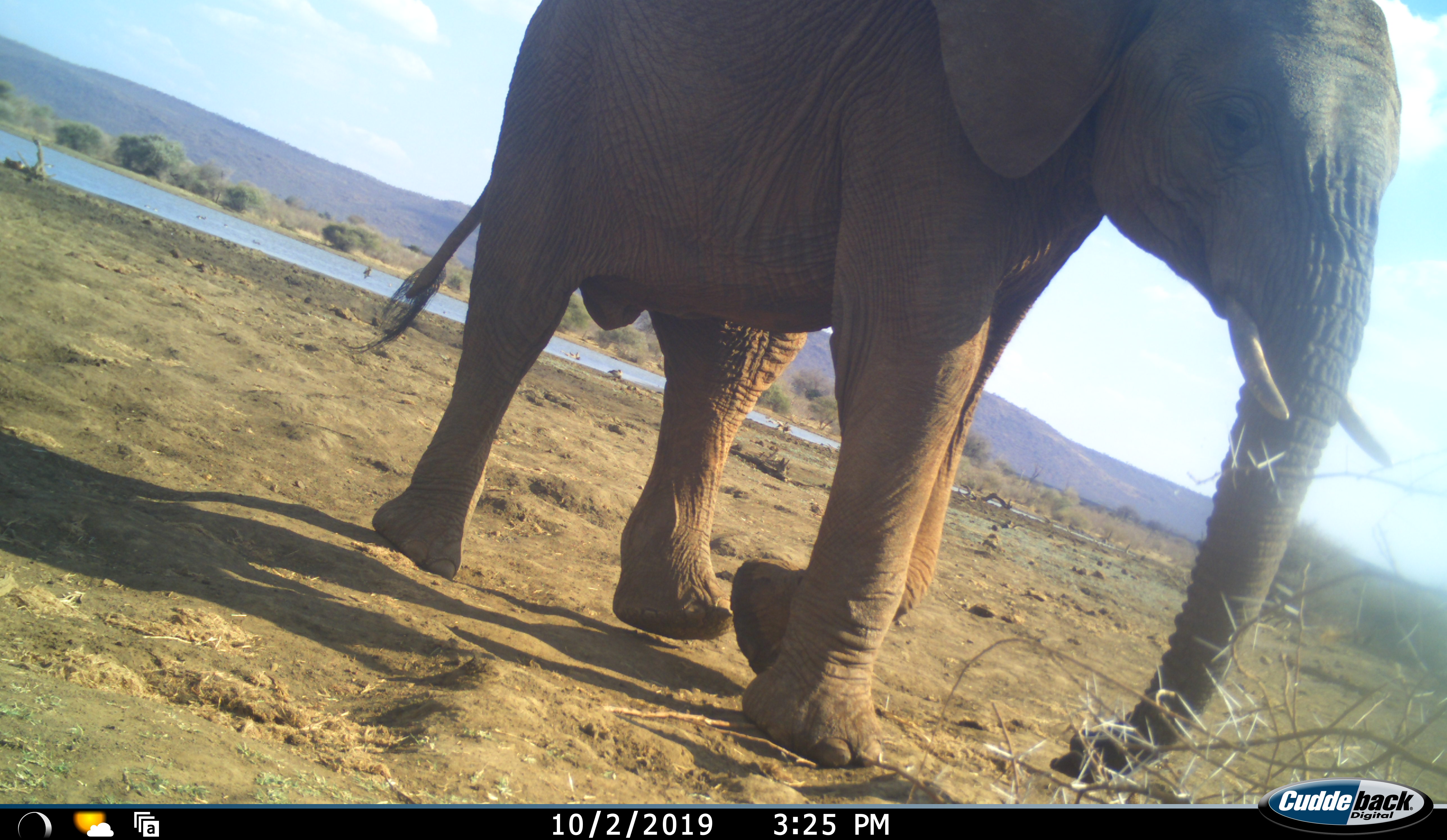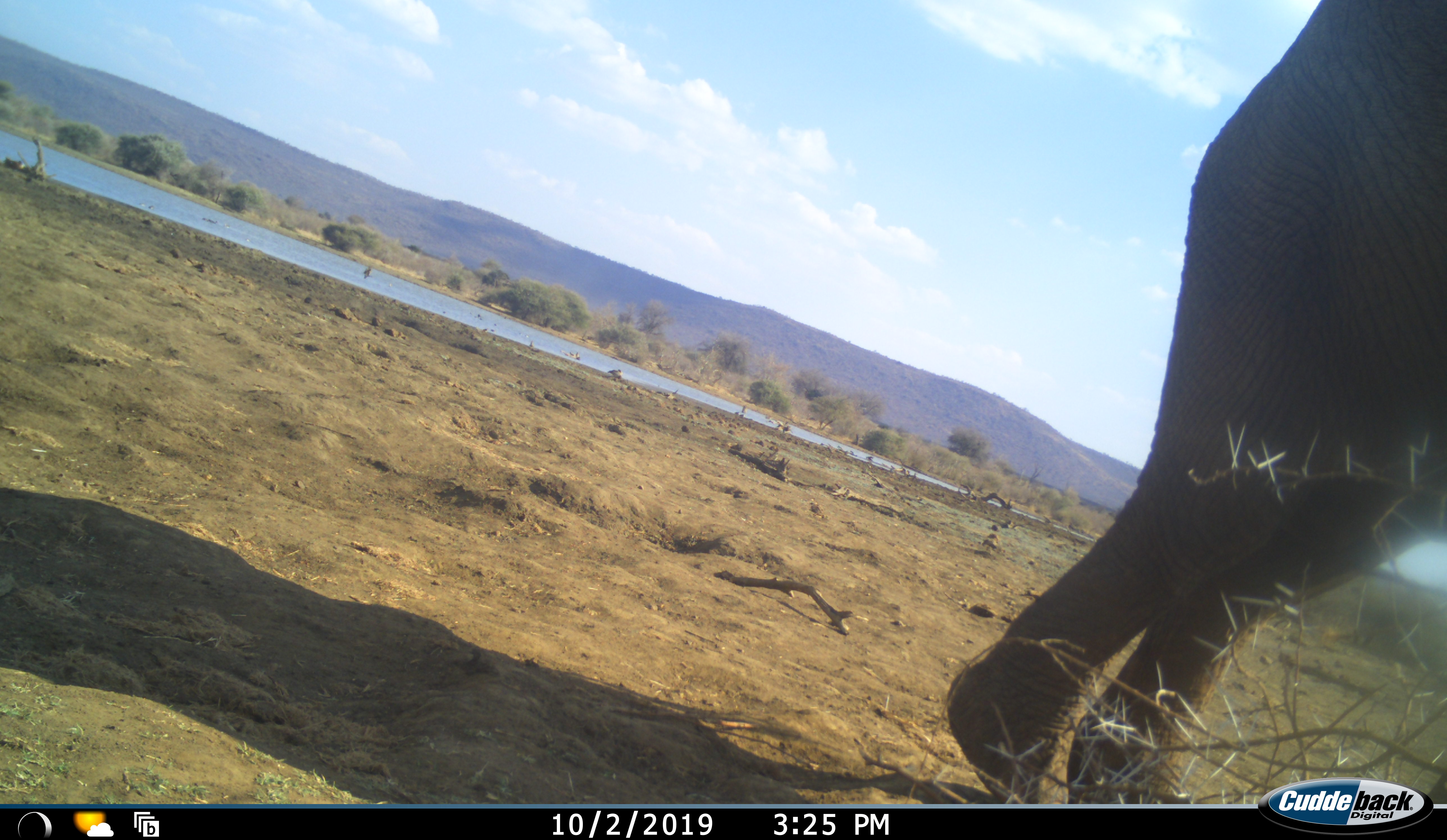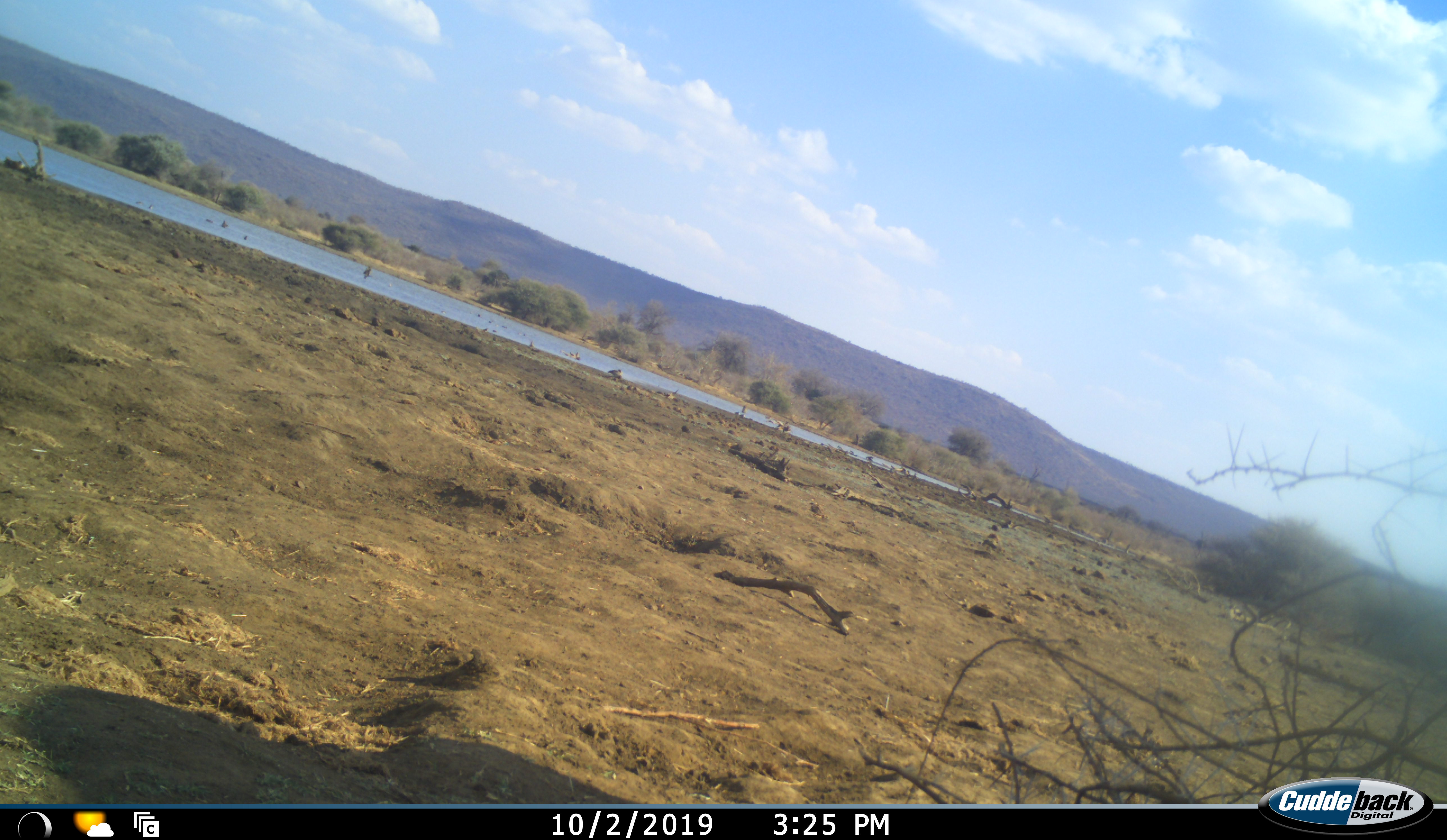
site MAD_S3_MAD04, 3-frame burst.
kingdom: Animalia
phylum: Chordata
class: Mammalia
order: Proboscidea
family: Elephantidae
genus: Loxodonta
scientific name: Loxodonta africana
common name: african bush elephant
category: elephant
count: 1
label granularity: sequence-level